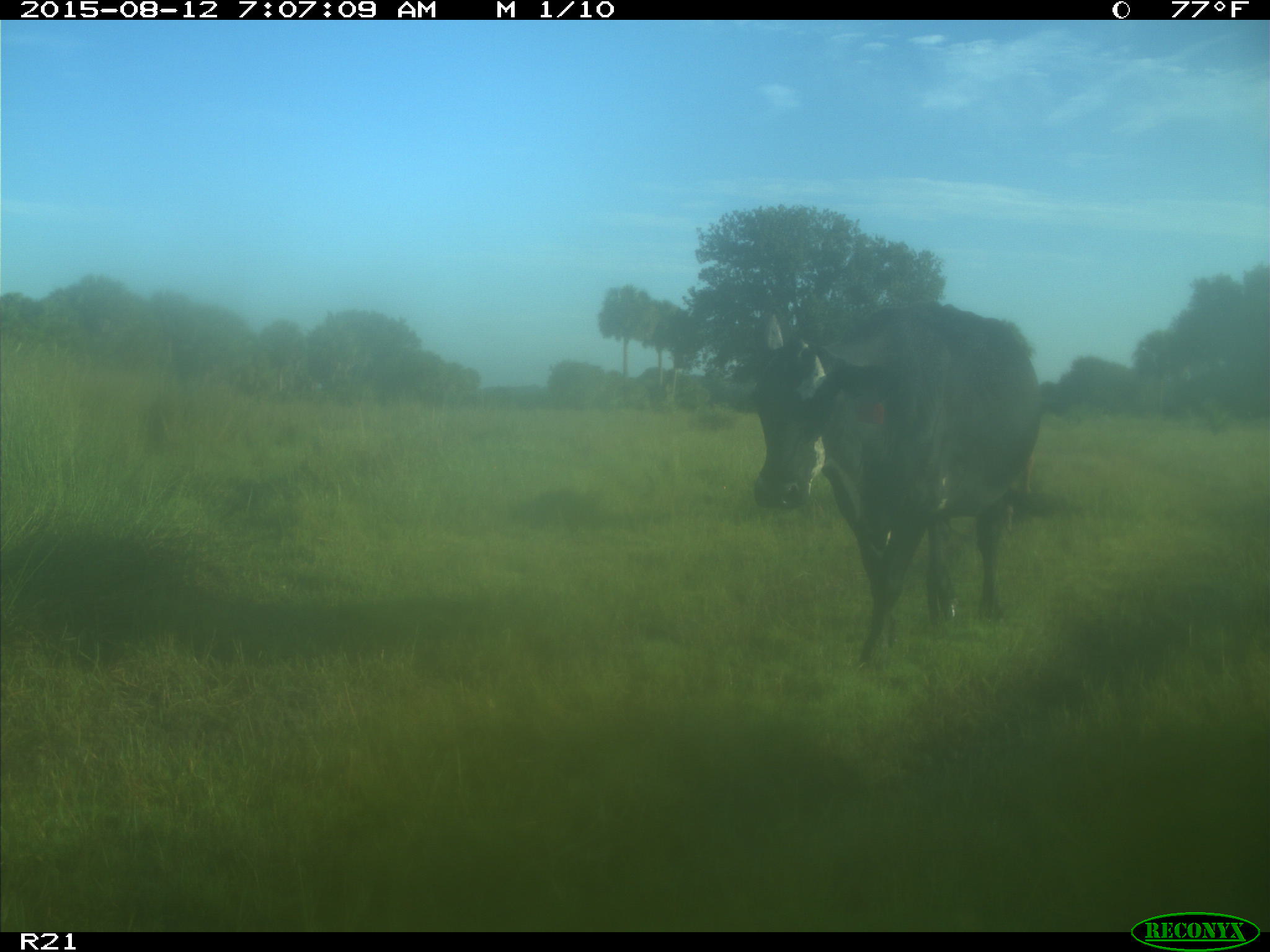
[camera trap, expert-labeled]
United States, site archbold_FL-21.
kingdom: Animalia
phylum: Chordata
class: Mammalia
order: Artiodactyla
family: Bovidae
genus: Bos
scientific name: Bos taurus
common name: domestic cow